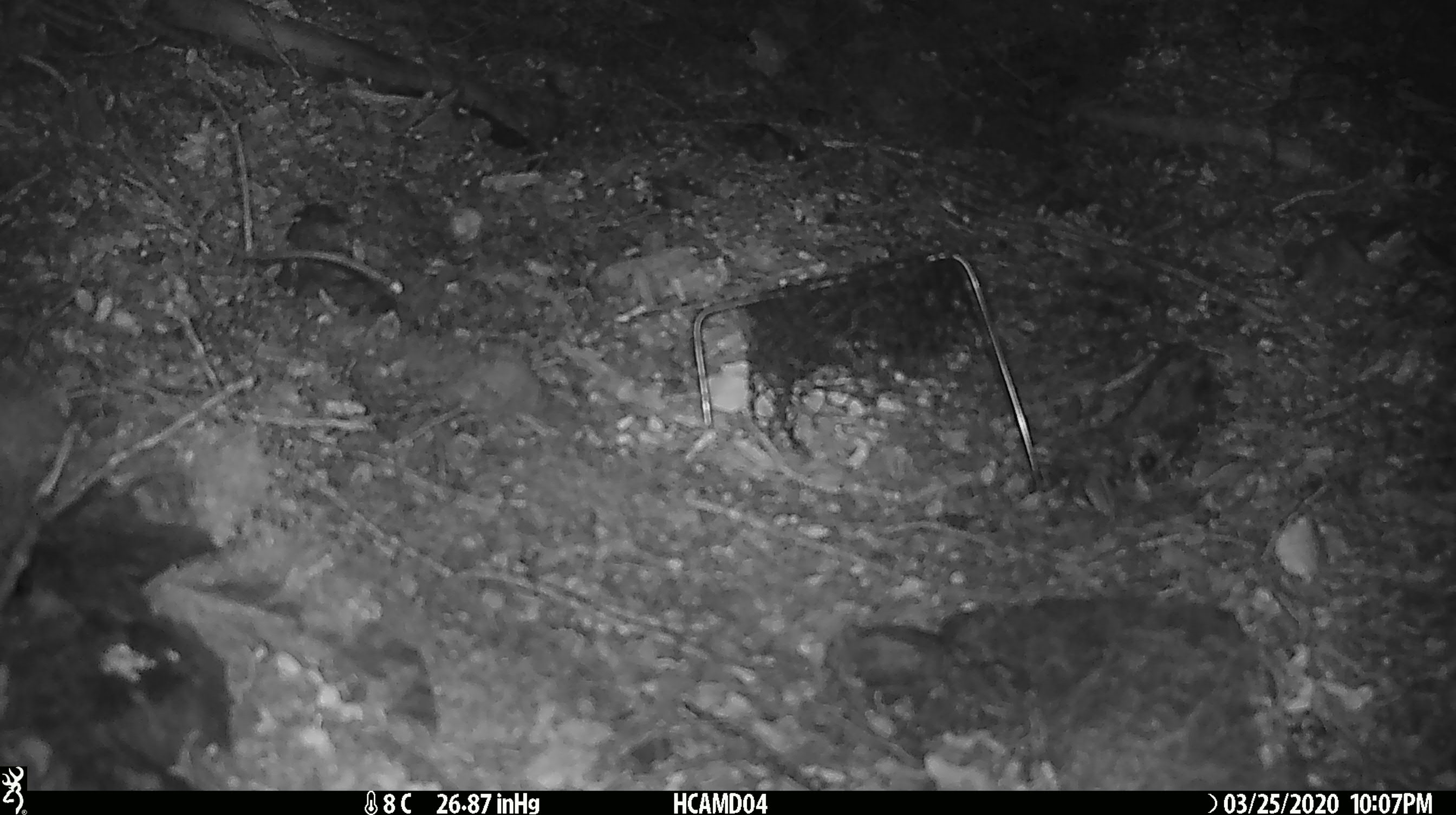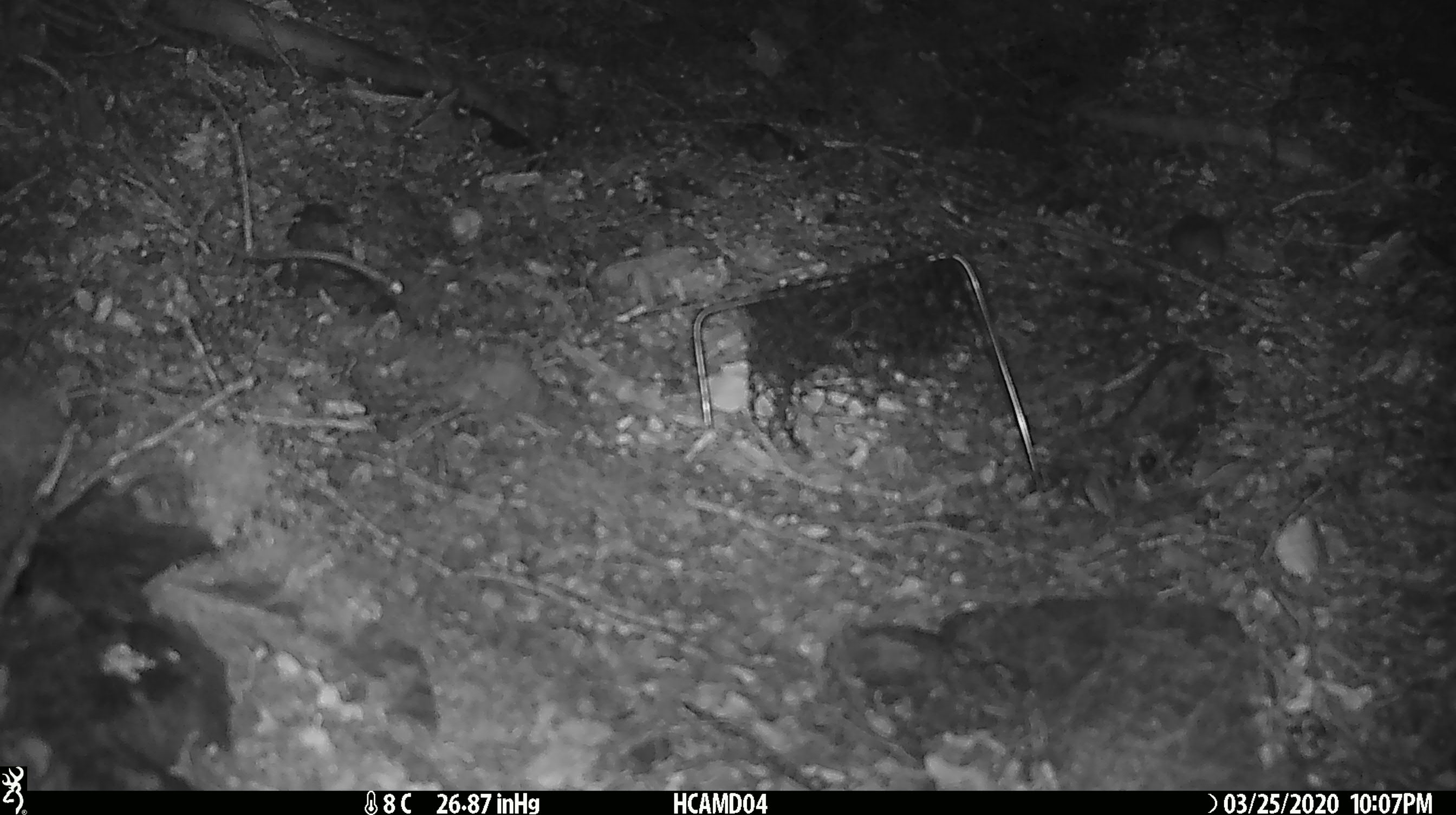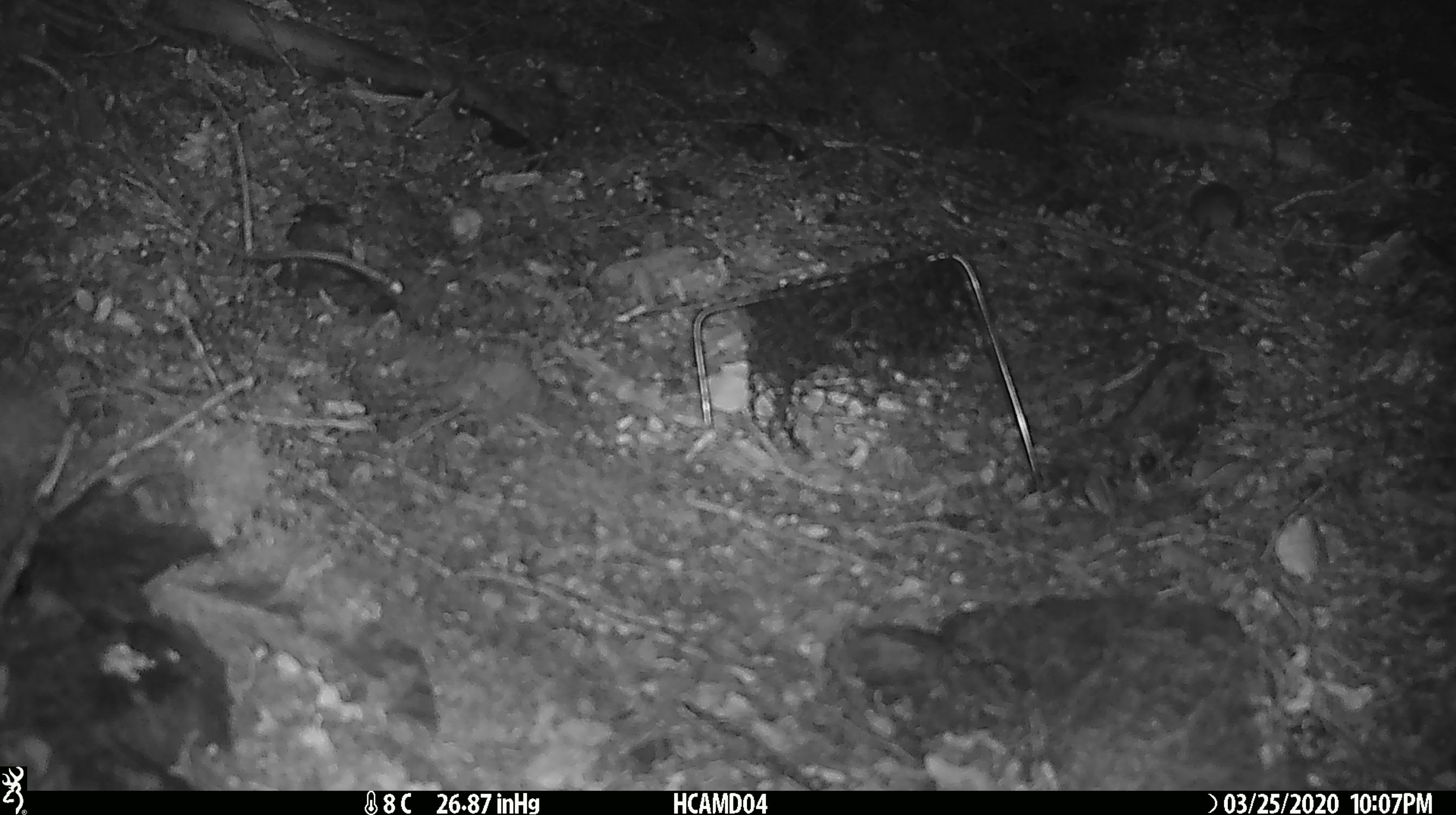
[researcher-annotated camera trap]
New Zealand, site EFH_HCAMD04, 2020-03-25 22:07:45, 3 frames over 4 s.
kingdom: Animalia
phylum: Chordata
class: Mammalia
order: Rodentia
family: Muridae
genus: Mus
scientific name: Mus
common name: mouse